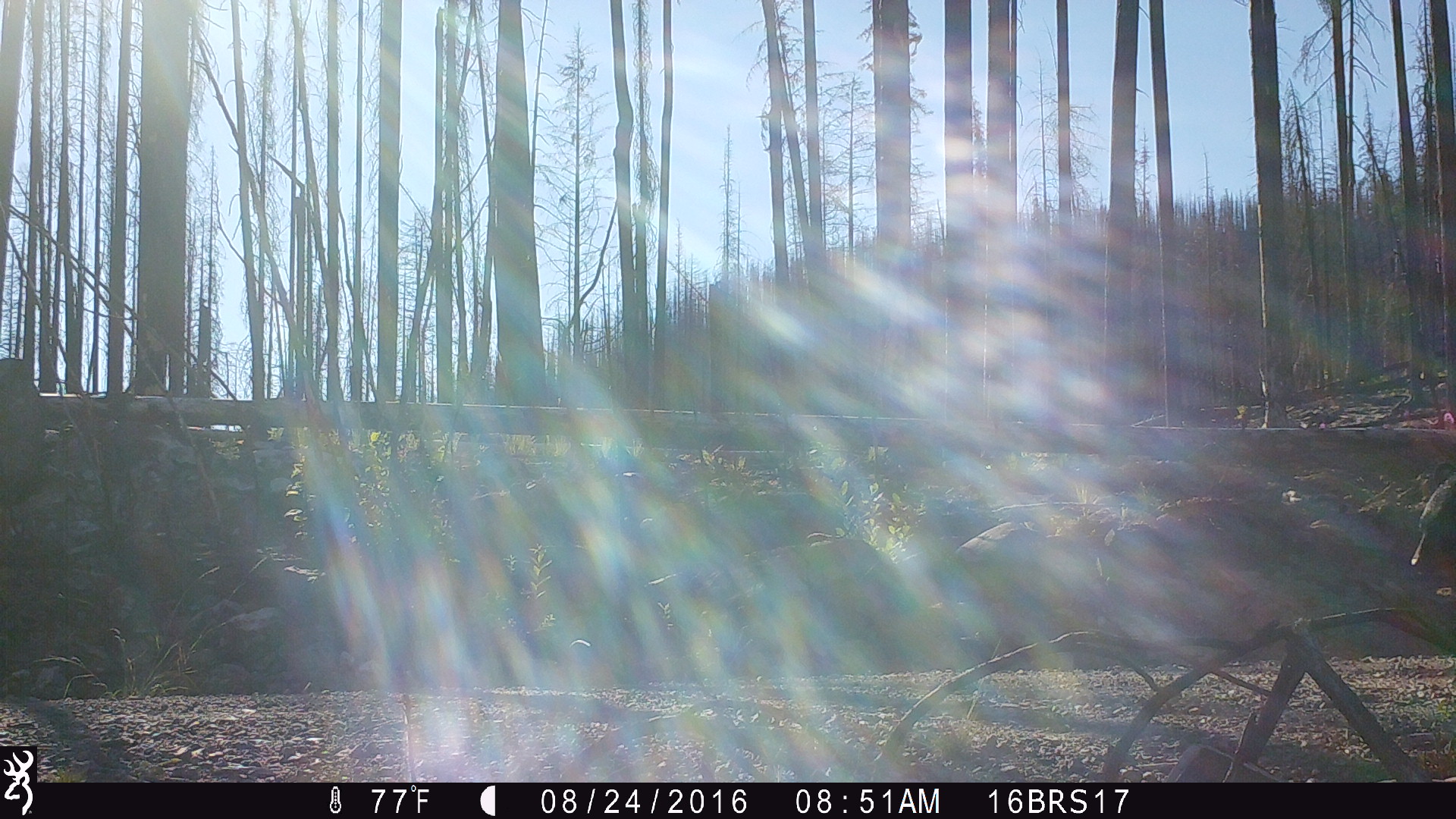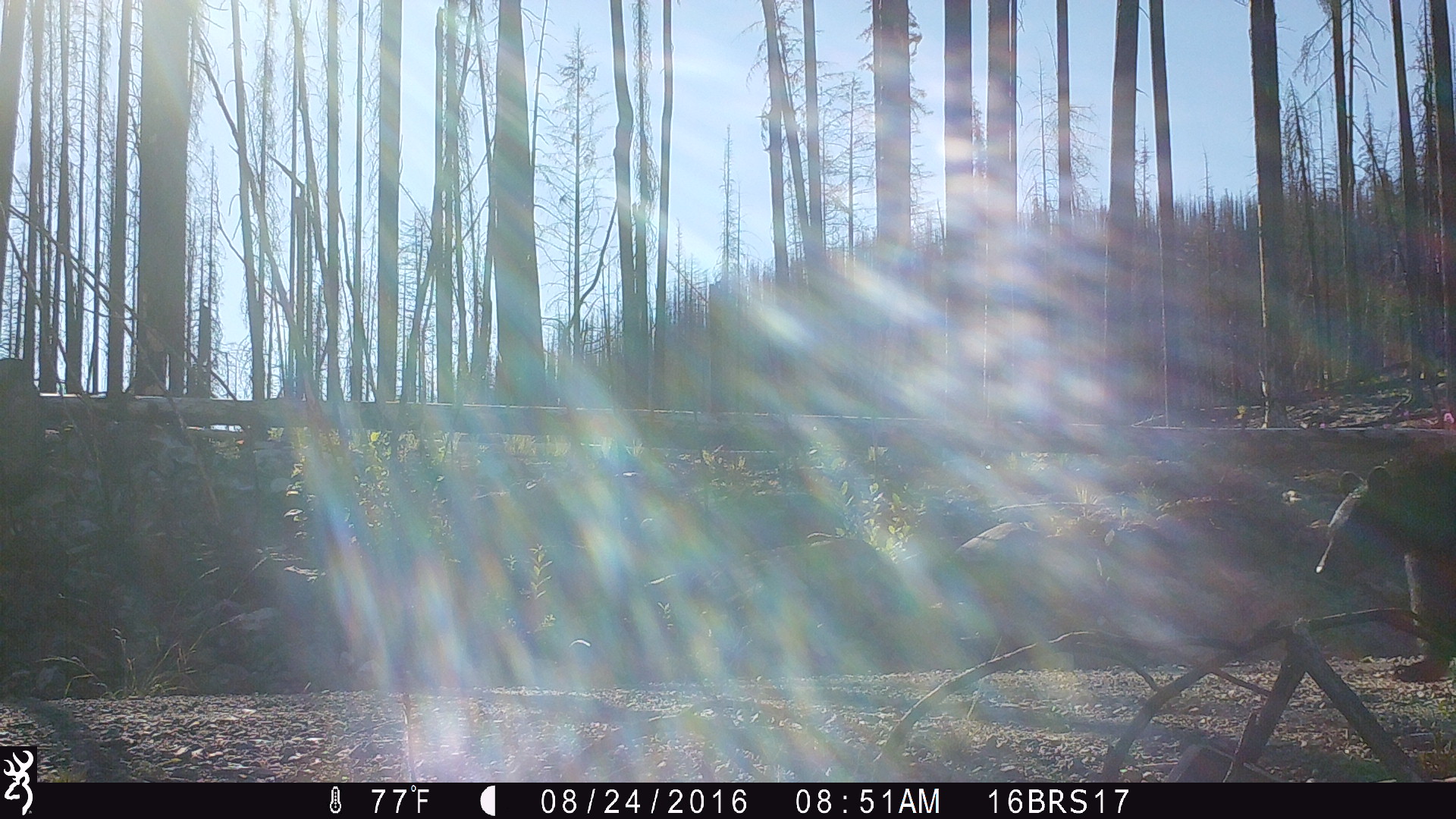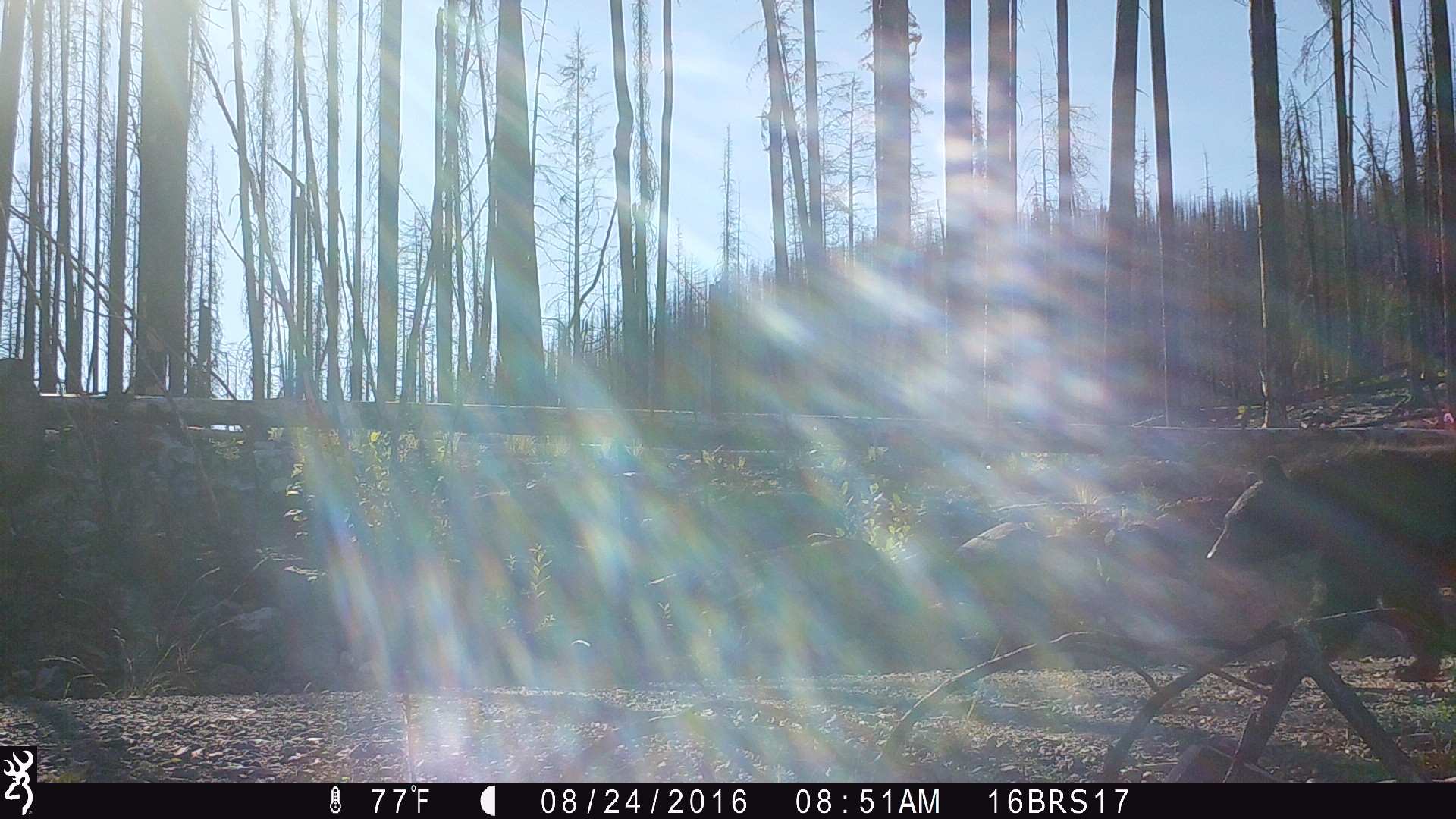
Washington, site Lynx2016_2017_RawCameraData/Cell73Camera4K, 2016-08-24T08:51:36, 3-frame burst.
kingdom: Animalia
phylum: Chordata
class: Mammalia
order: Carnivora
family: Ursidae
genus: Ursus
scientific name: Ursus americanus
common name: american black bear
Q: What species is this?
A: Ursus americanus (american black bear).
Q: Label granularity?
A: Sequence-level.